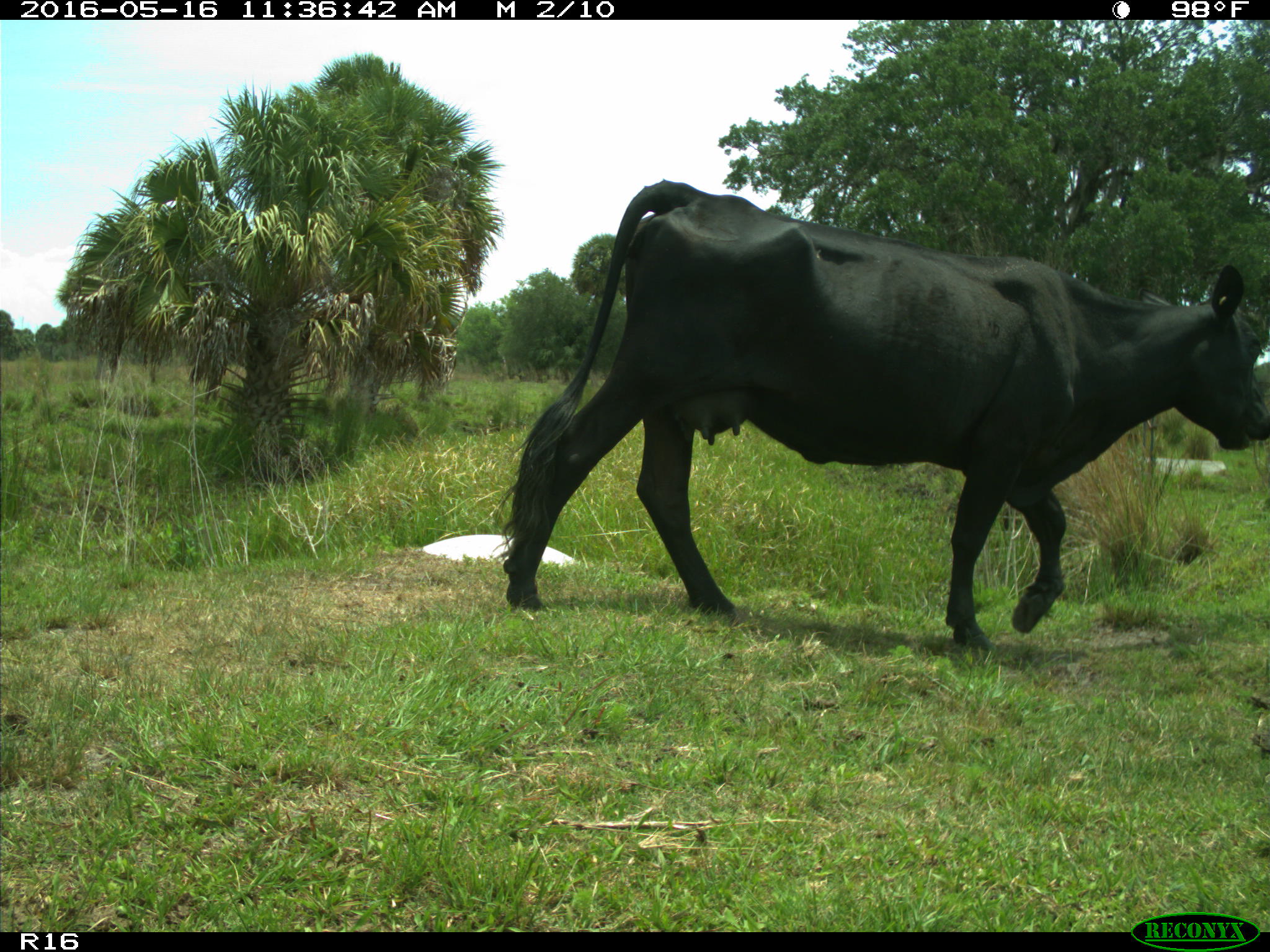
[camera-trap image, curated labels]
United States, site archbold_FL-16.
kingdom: Animalia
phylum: Chordata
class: Mammalia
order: Artiodactyla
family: Bovidae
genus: Bos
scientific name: Bos taurus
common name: domestic cow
Bos taurus (domestic cow).